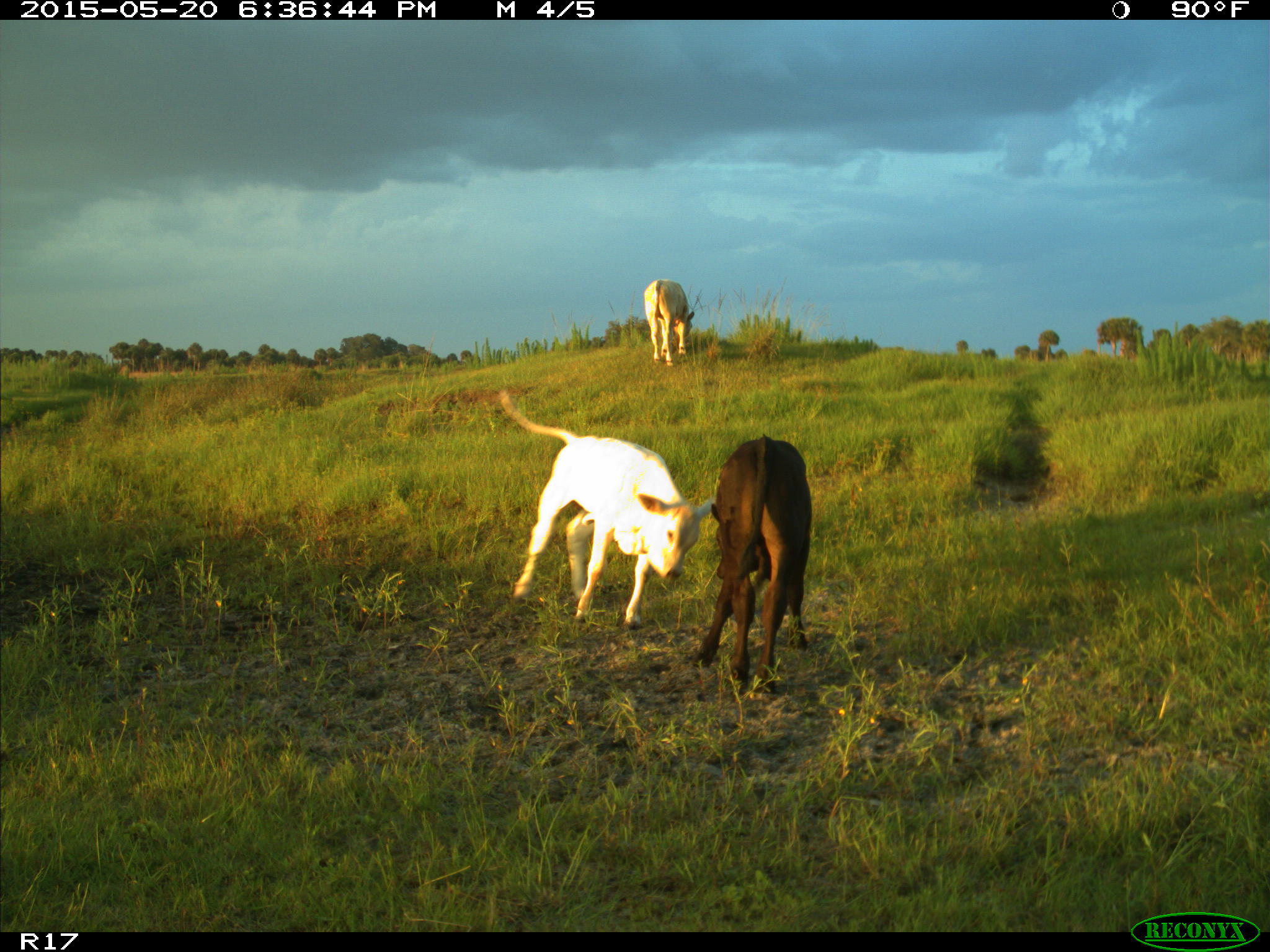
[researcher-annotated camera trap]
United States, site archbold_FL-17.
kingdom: Animalia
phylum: Chordata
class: Mammalia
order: Artiodactyla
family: Bovidae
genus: Bos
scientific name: Bos taurus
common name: domestic cow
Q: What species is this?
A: Bos taurus (domestic cow).